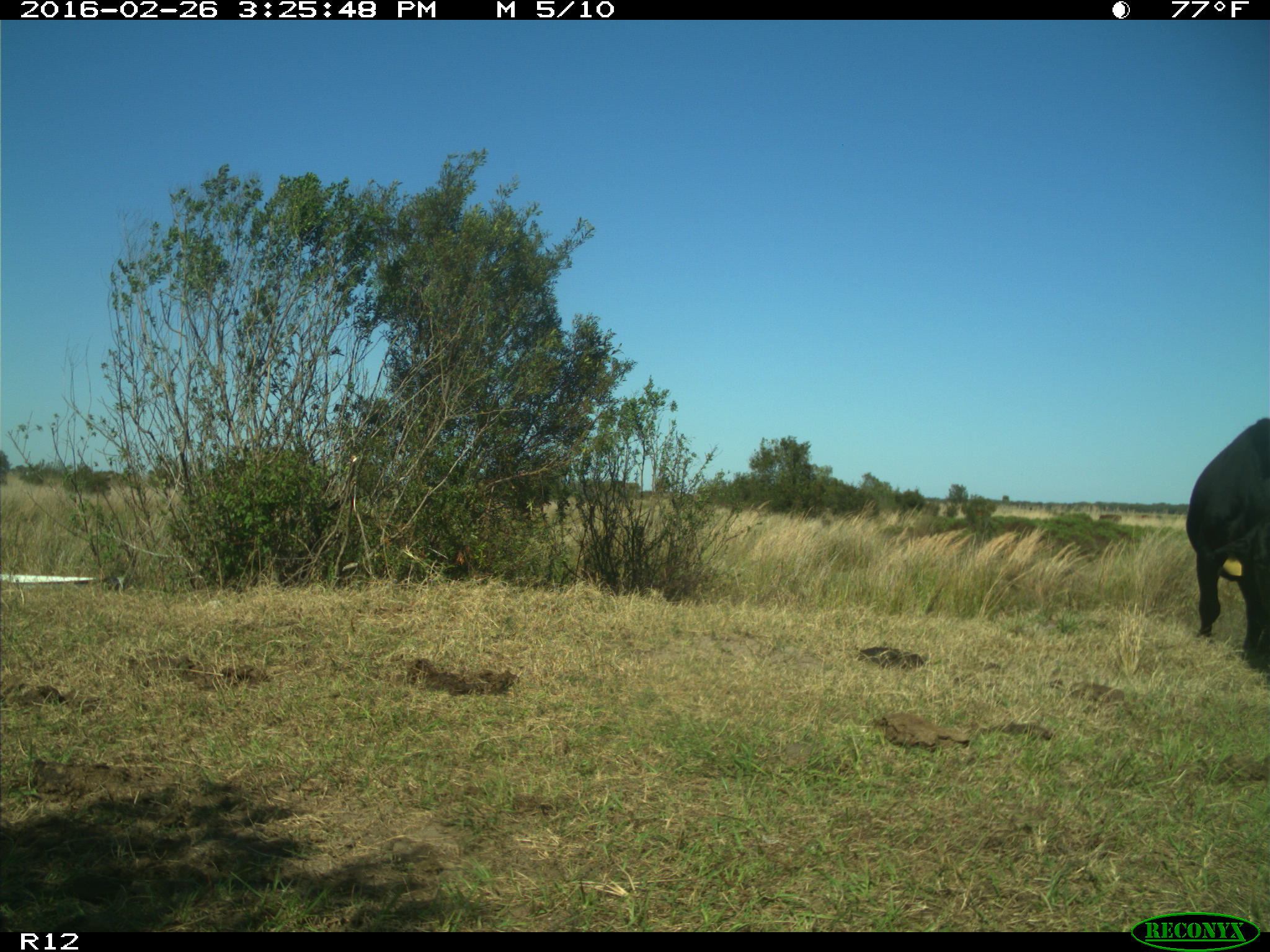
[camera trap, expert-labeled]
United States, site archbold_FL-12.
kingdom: Animalia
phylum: Chordata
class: Mammalia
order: Artiodactyla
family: Bovidae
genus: Bos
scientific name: Bos taurus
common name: domestic cow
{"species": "Bos taurus (domestic cow)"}